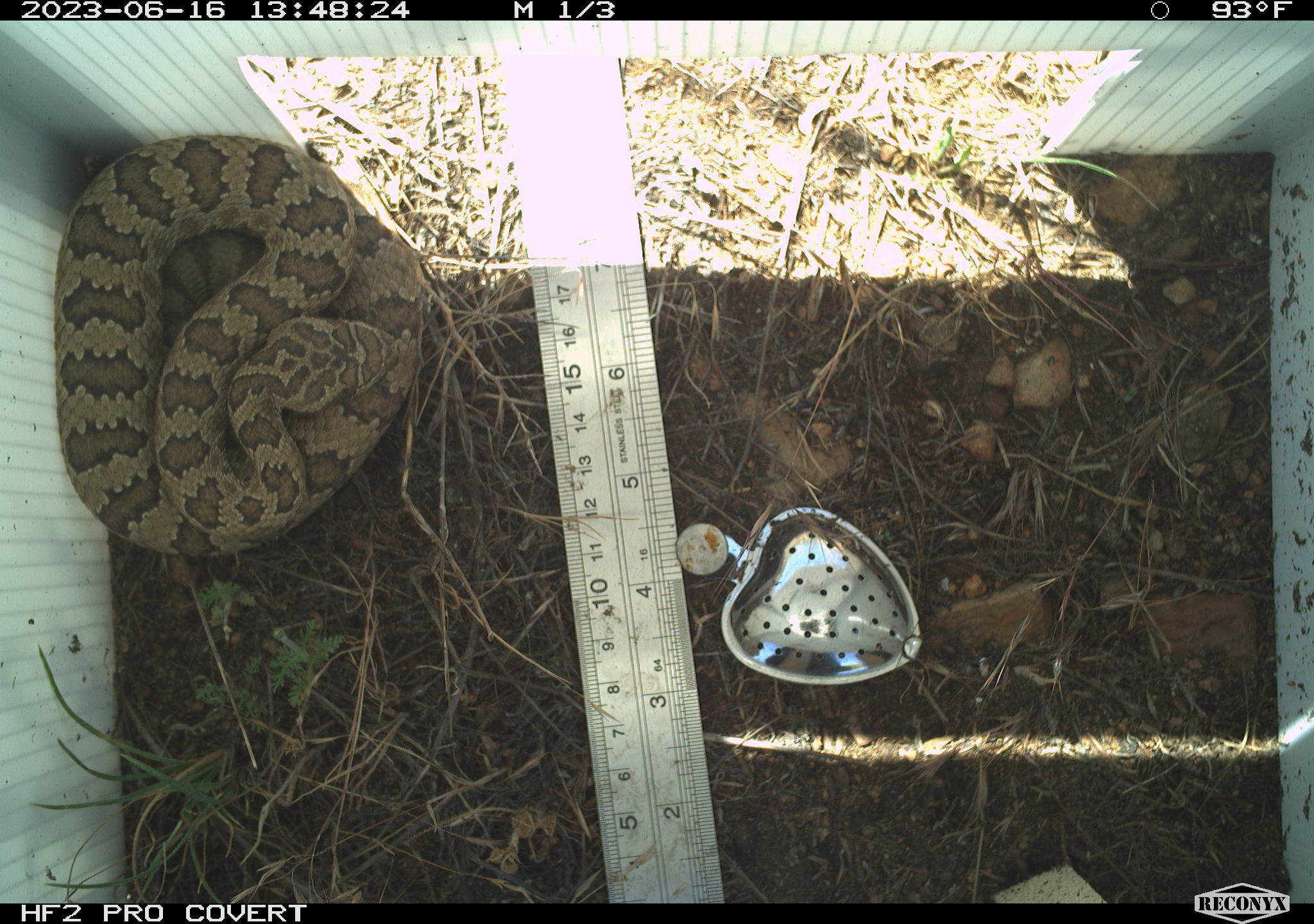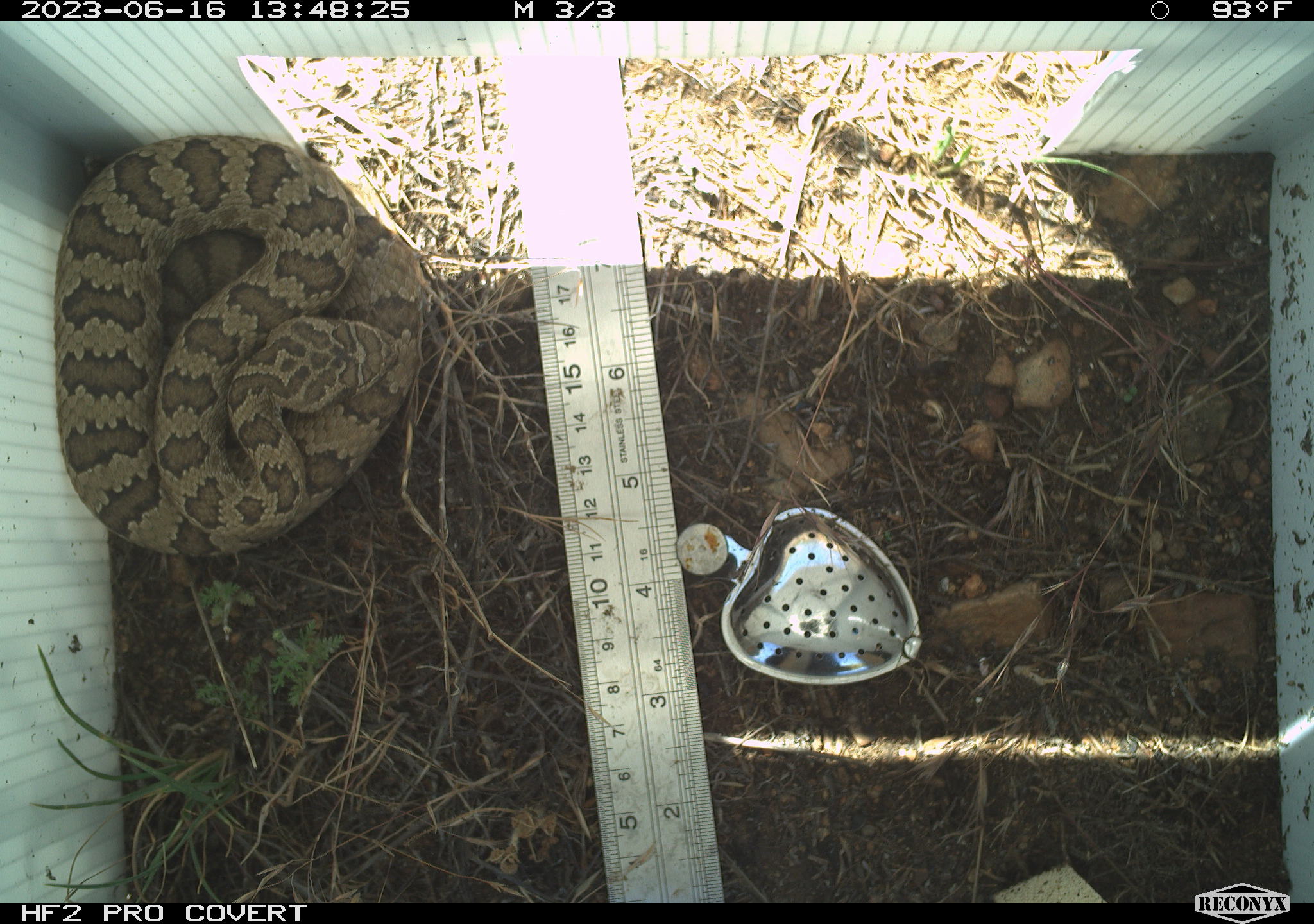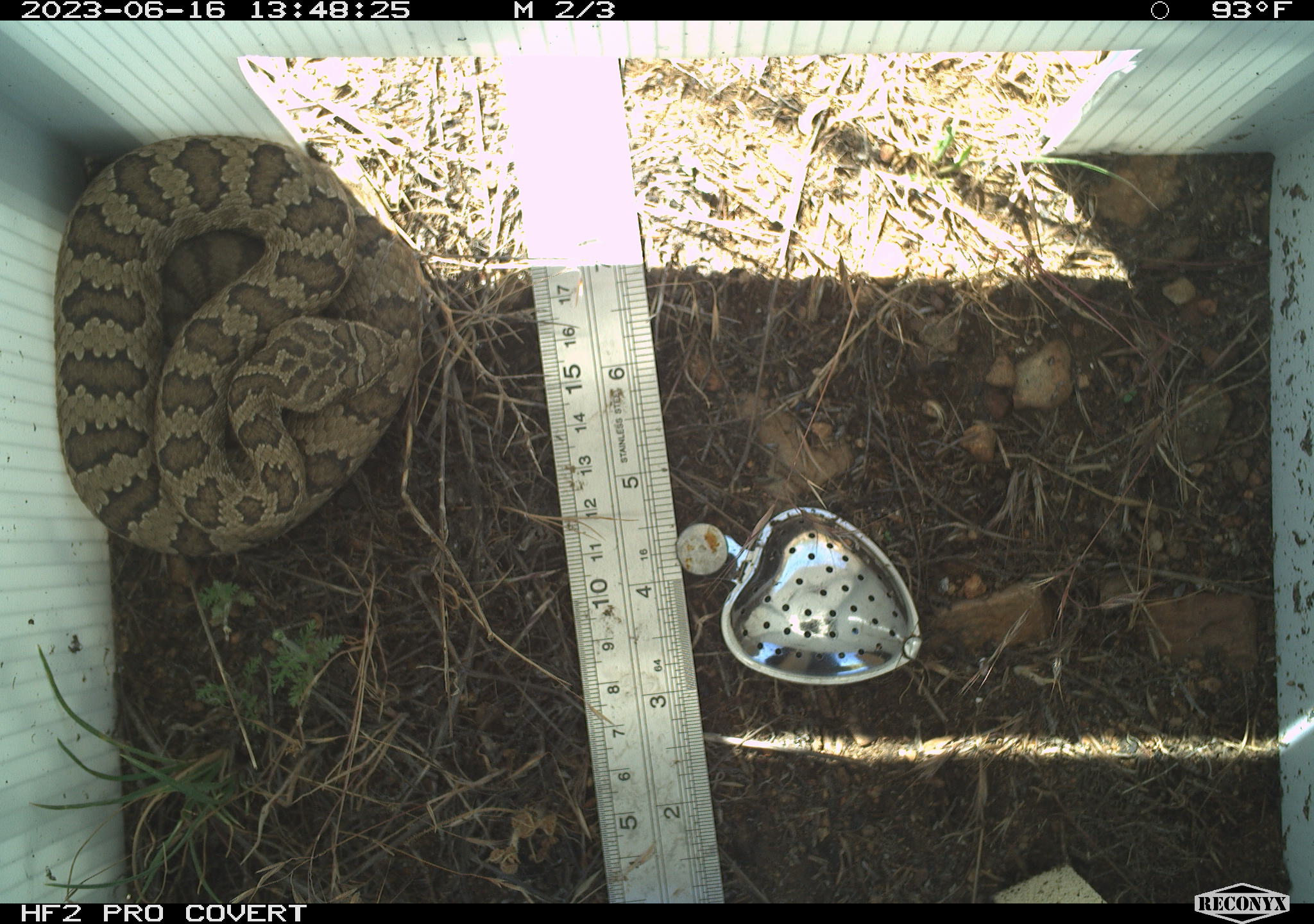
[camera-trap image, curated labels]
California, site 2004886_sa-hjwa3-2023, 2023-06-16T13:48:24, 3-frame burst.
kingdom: Animalia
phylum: Chordata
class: Reptilia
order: Squamata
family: Viperidae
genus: Crotalus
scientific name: Crotalus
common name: rattlers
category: crotalus species